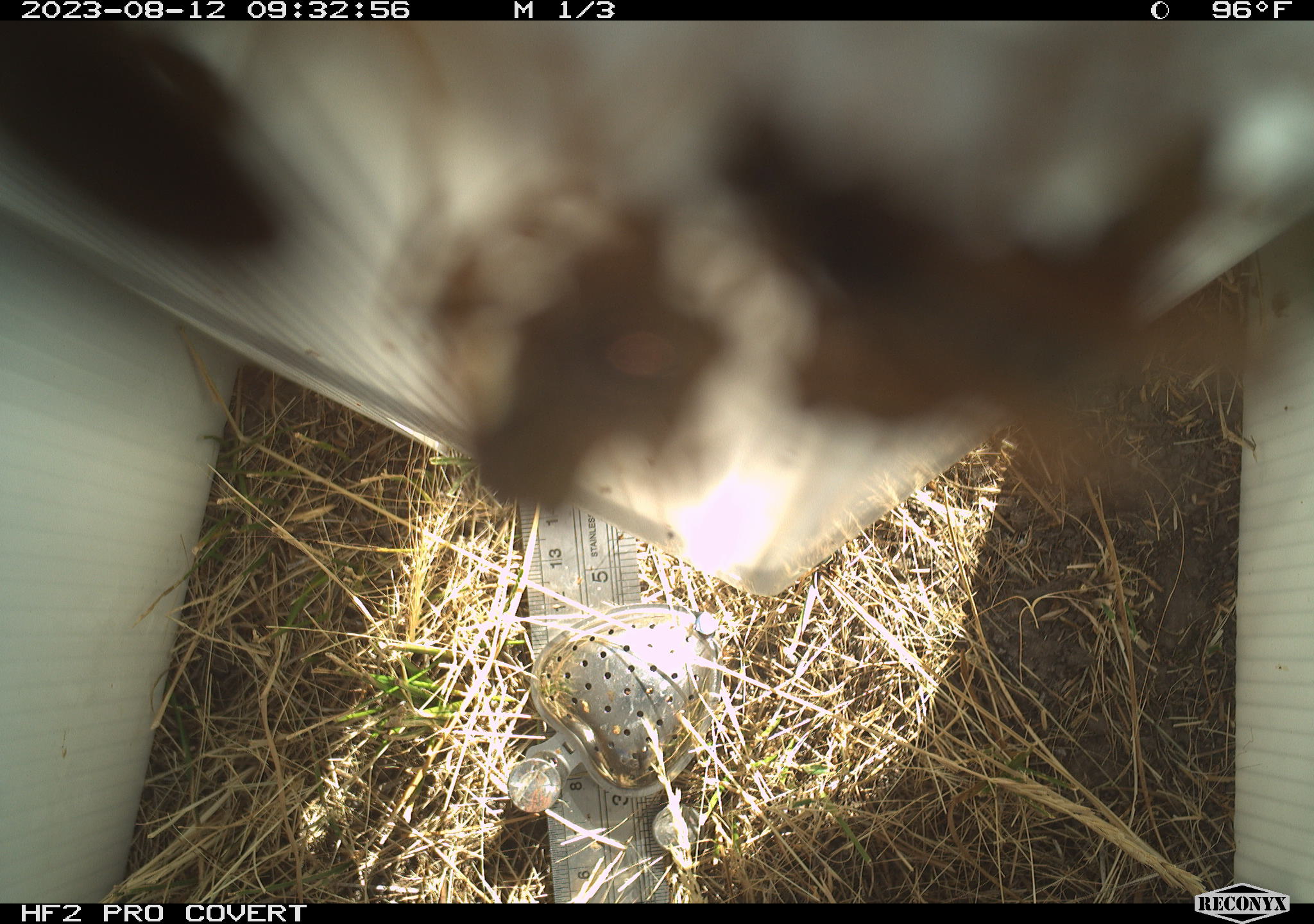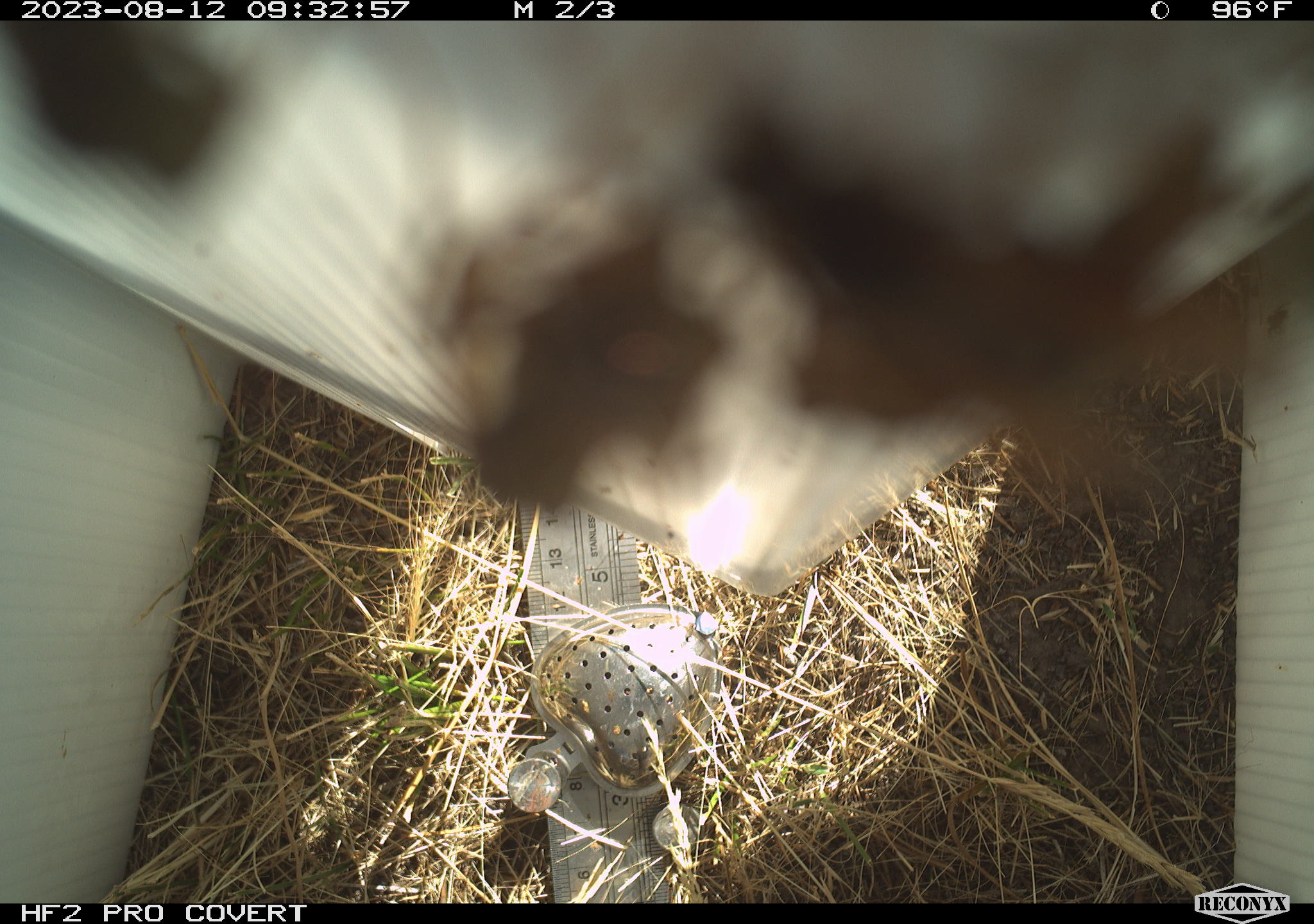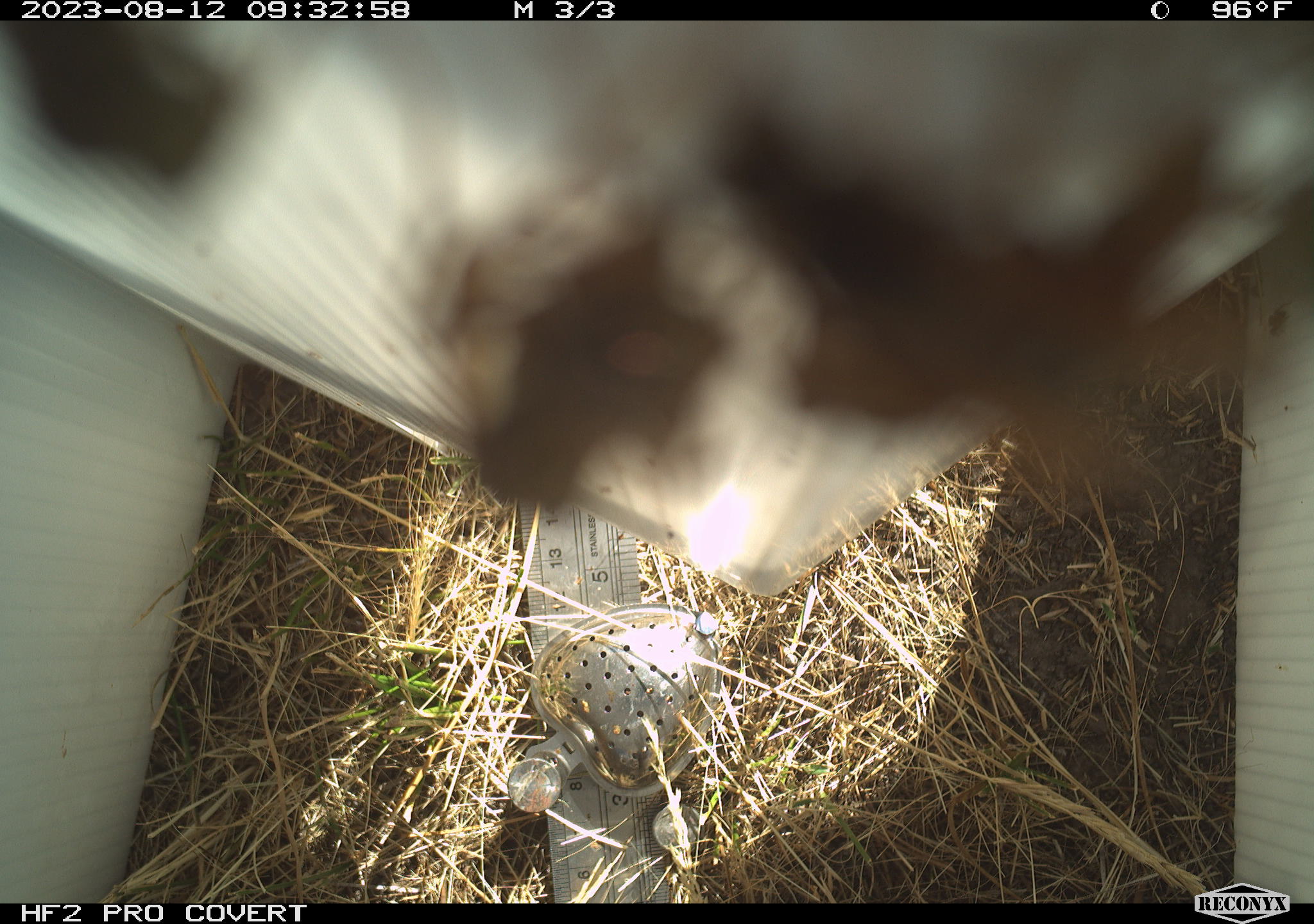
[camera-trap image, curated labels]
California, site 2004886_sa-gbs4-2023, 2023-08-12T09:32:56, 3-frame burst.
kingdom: Animalia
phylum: Arthropoda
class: Insecta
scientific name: Insecta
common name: insect